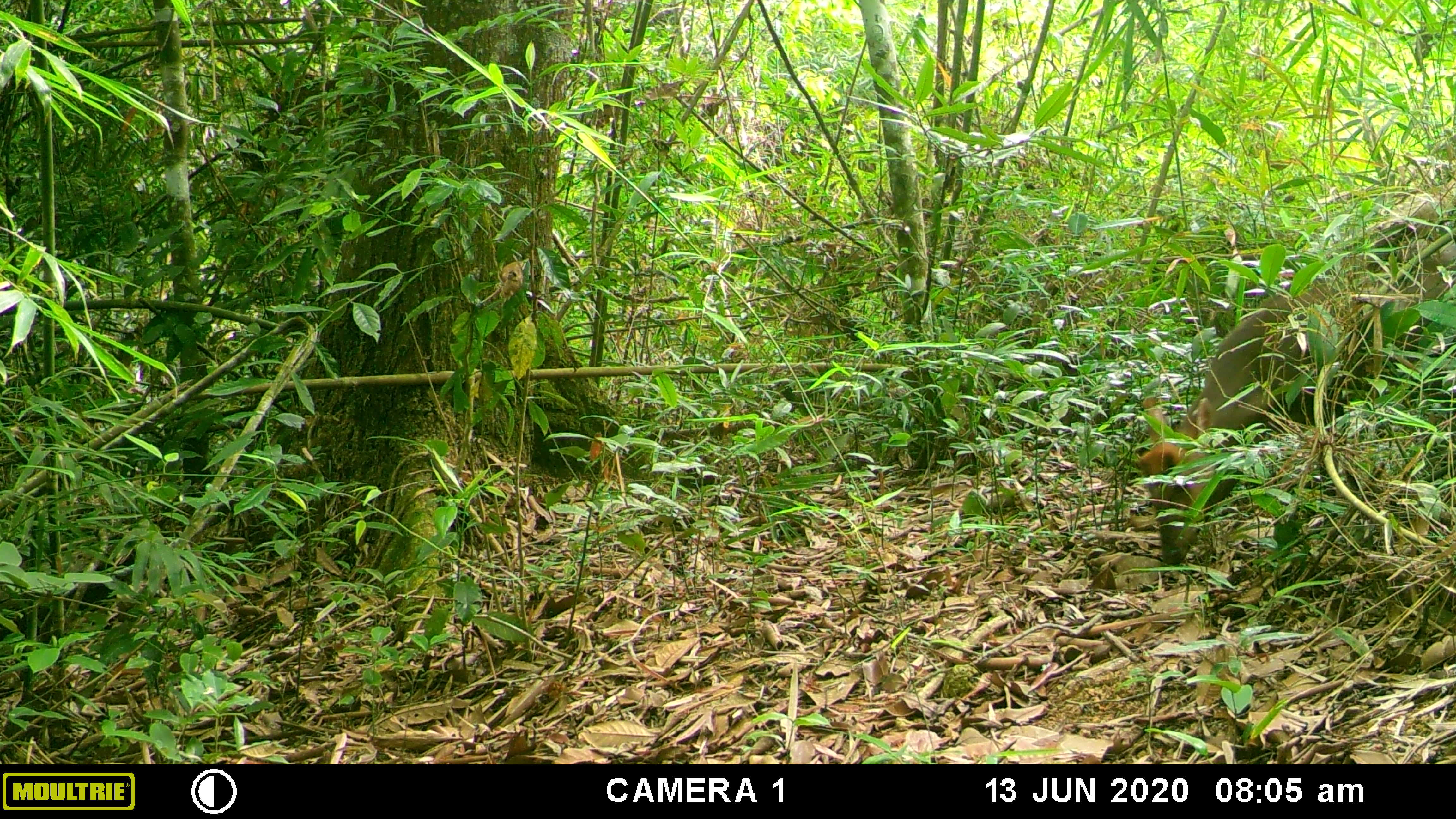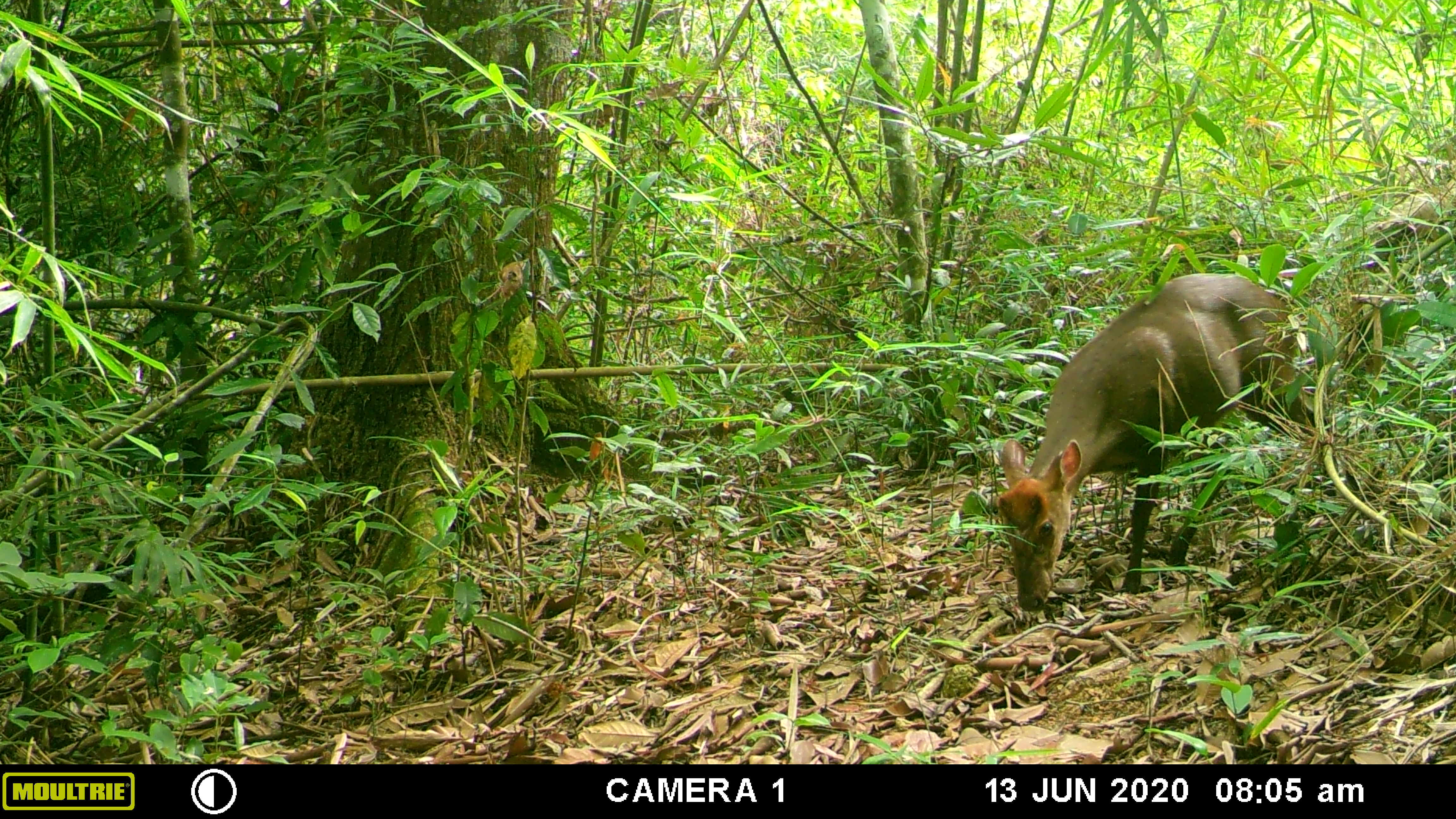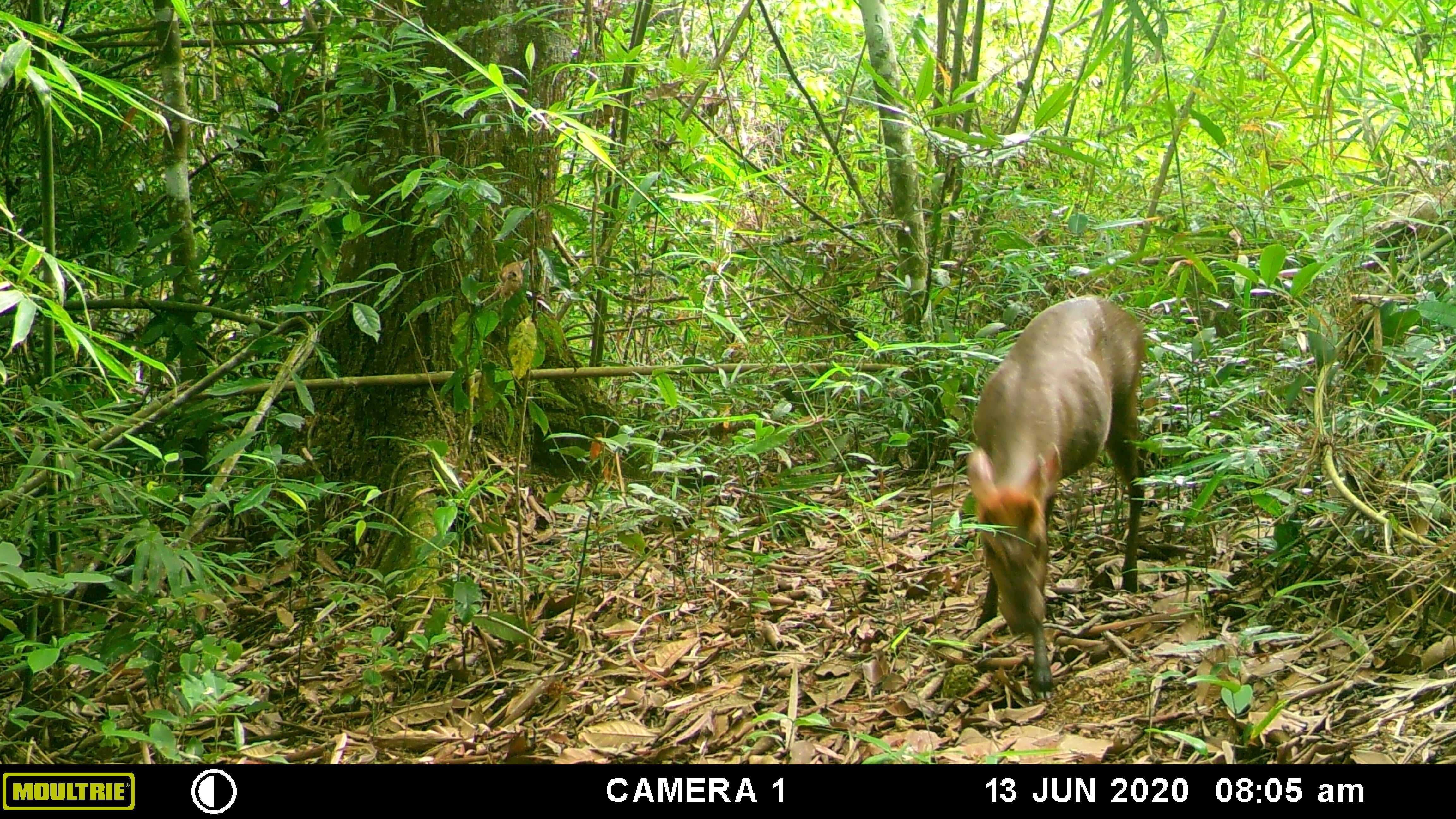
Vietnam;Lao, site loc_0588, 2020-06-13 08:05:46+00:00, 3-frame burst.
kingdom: Animalia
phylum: Chordata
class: Mammalia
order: Artiodactyla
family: Cervidae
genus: Muntiacus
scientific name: Muntiacus rooseveltorum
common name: roosevelt's muntjac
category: roosevelts muntjac group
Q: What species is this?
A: Roosevelts muntjac group (roosevelt's muntjac) (Muntiacus rooseveltorum).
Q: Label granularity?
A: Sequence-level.